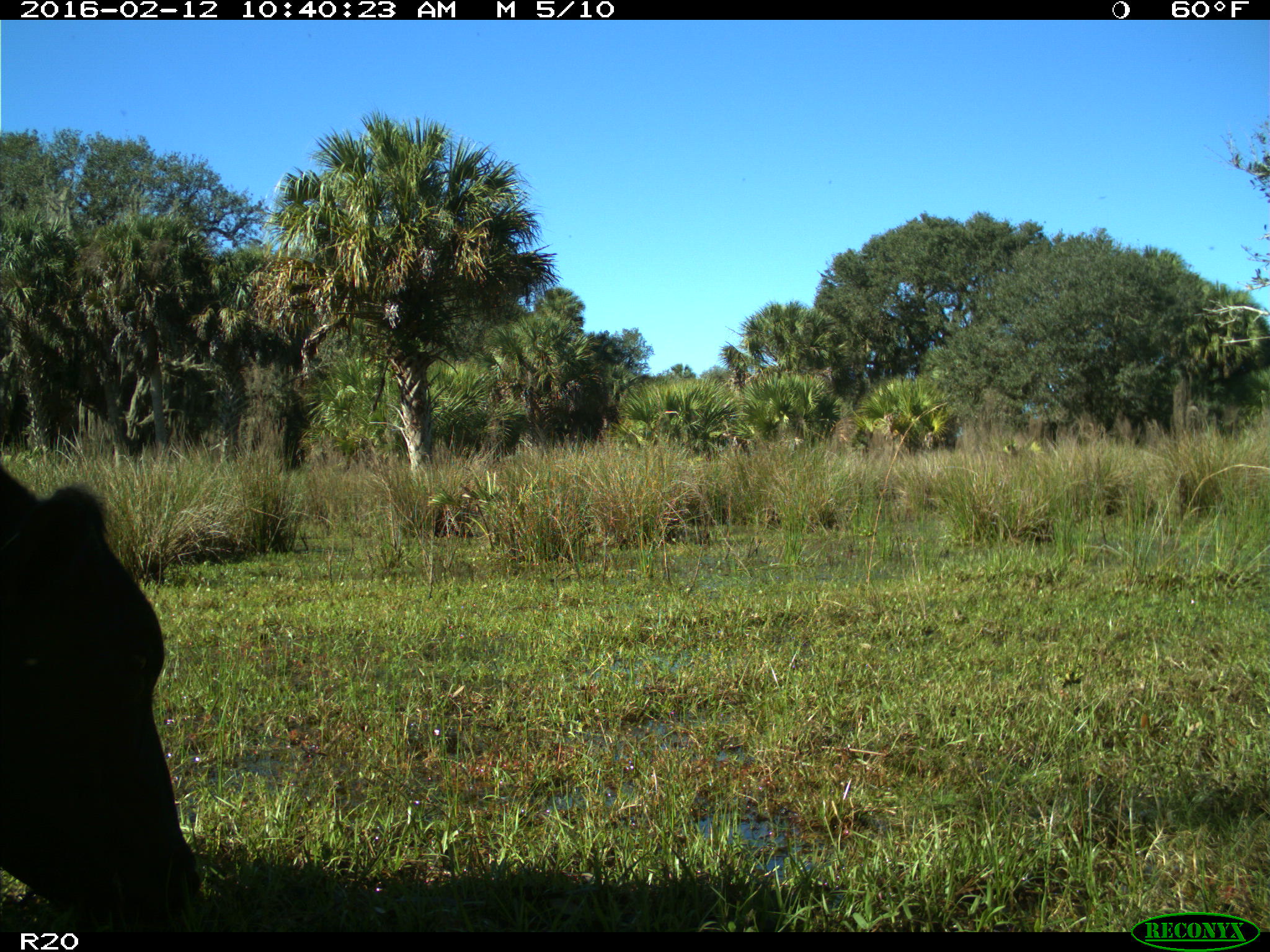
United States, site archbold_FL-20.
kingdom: Animalia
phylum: Chordata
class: Mammalia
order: Artiodactyla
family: Bovidae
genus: Bos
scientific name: Bos taurus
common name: domestic cow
Bos taurus (domestic cow).